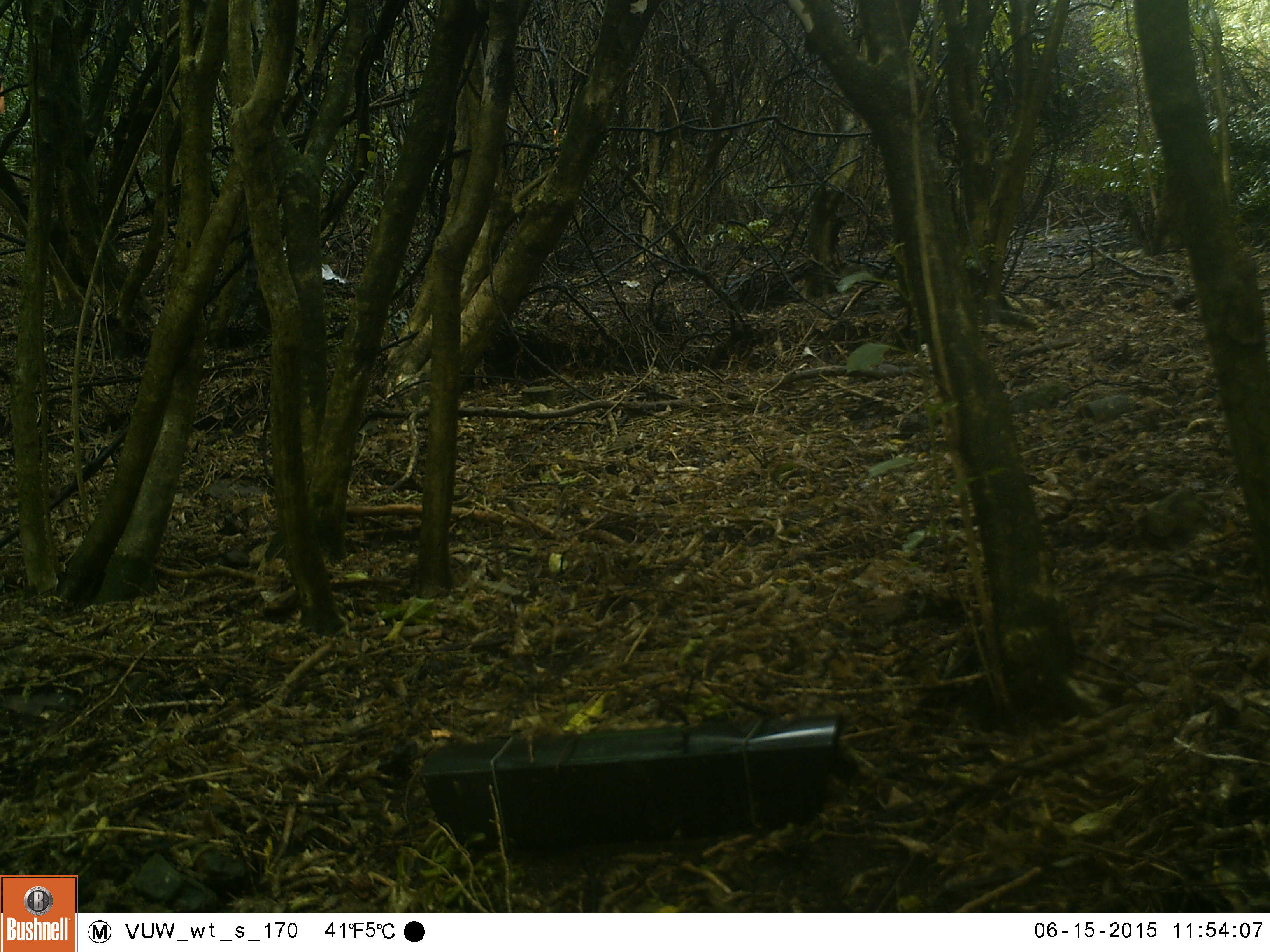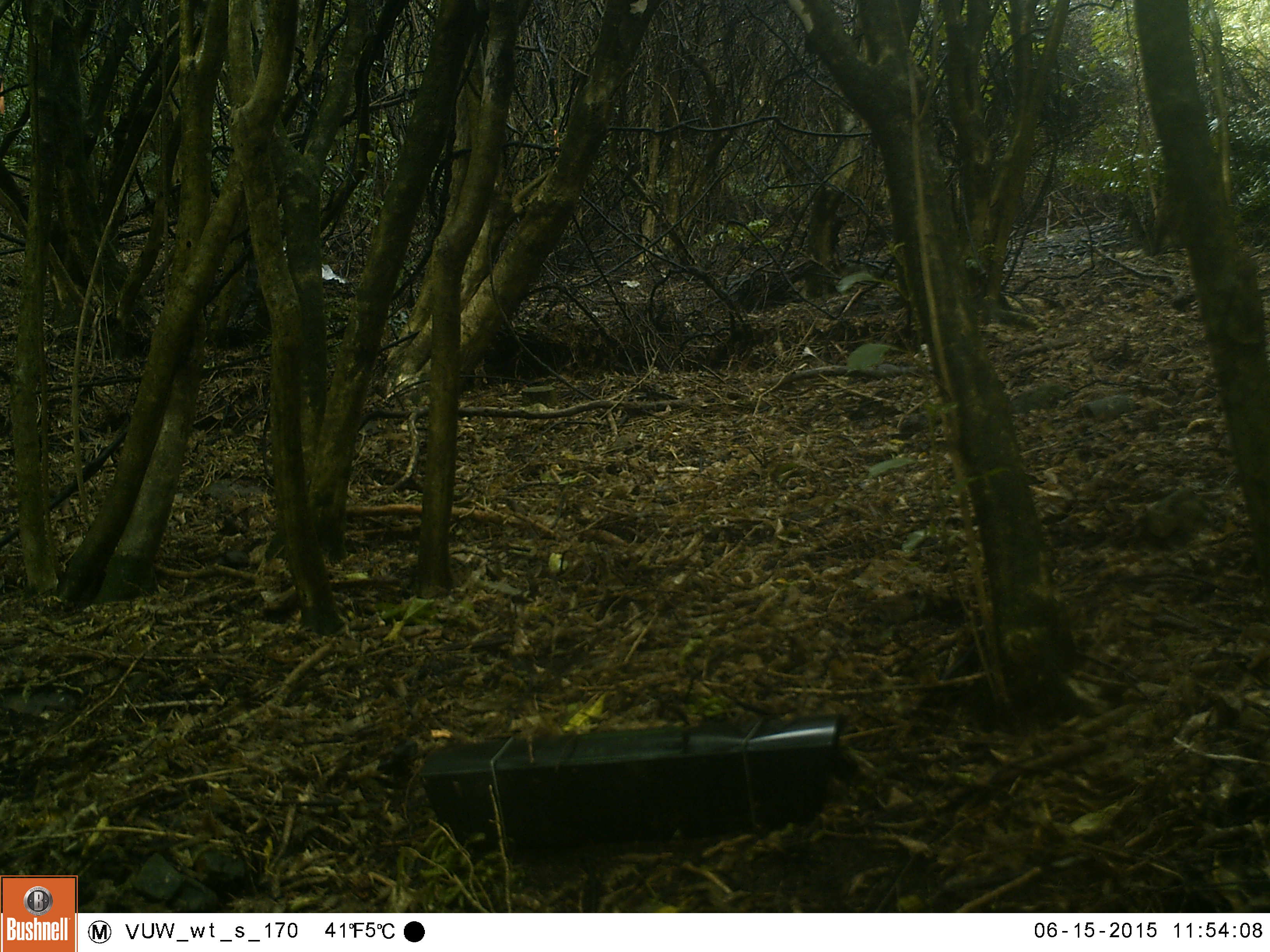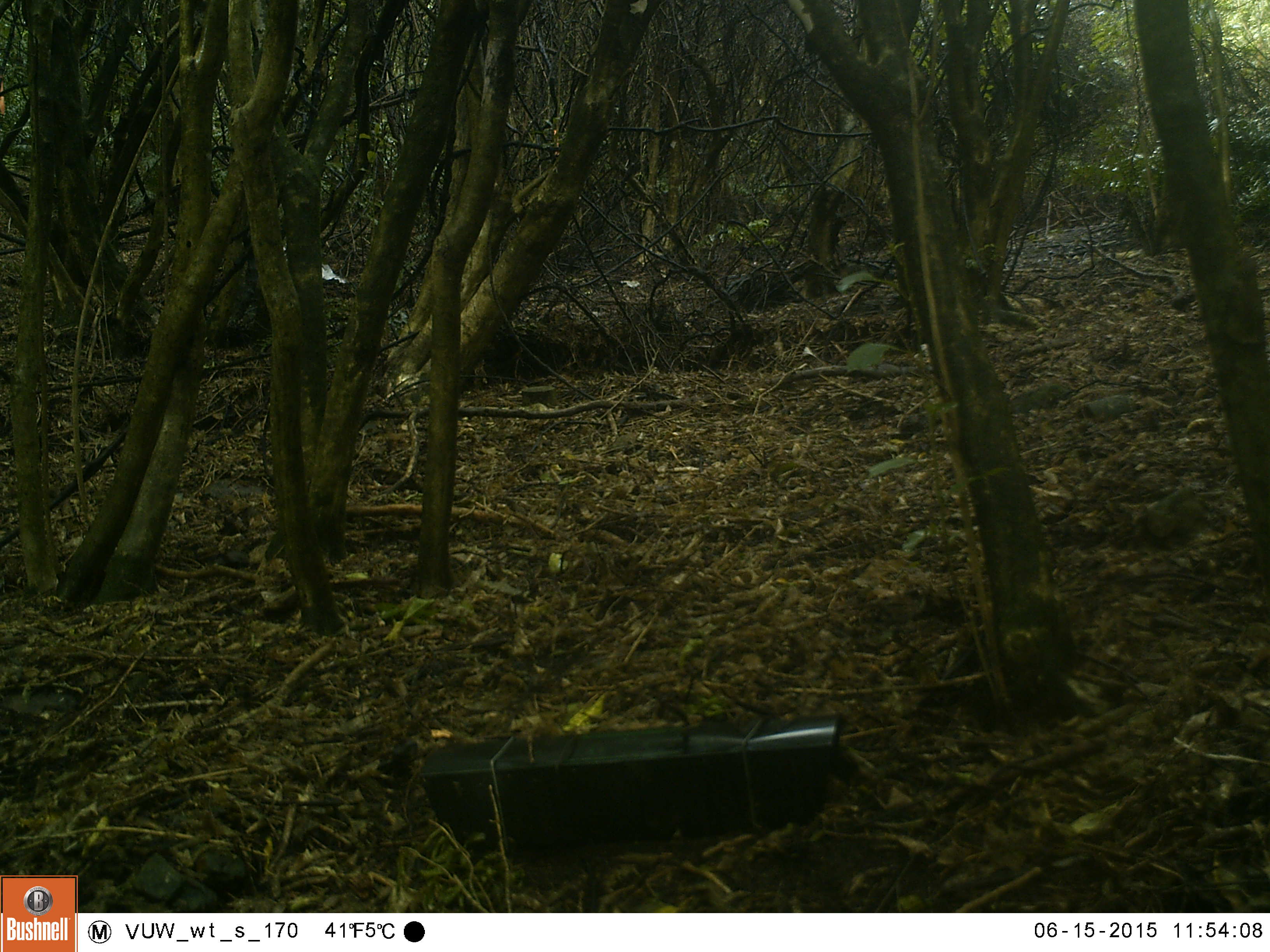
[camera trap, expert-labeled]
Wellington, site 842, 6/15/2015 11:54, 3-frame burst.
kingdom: Animalia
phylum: Chordata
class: Aves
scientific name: Aves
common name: bird